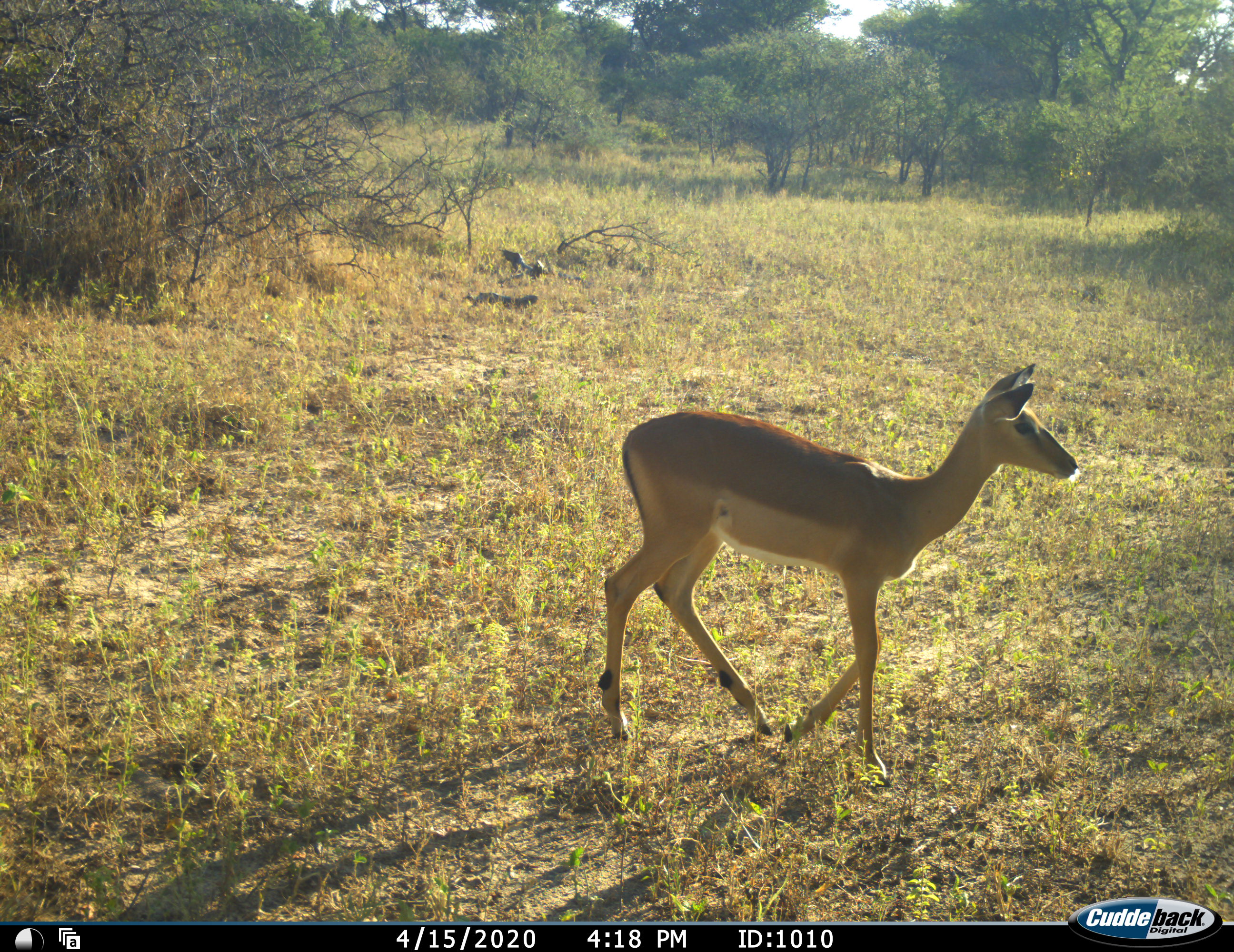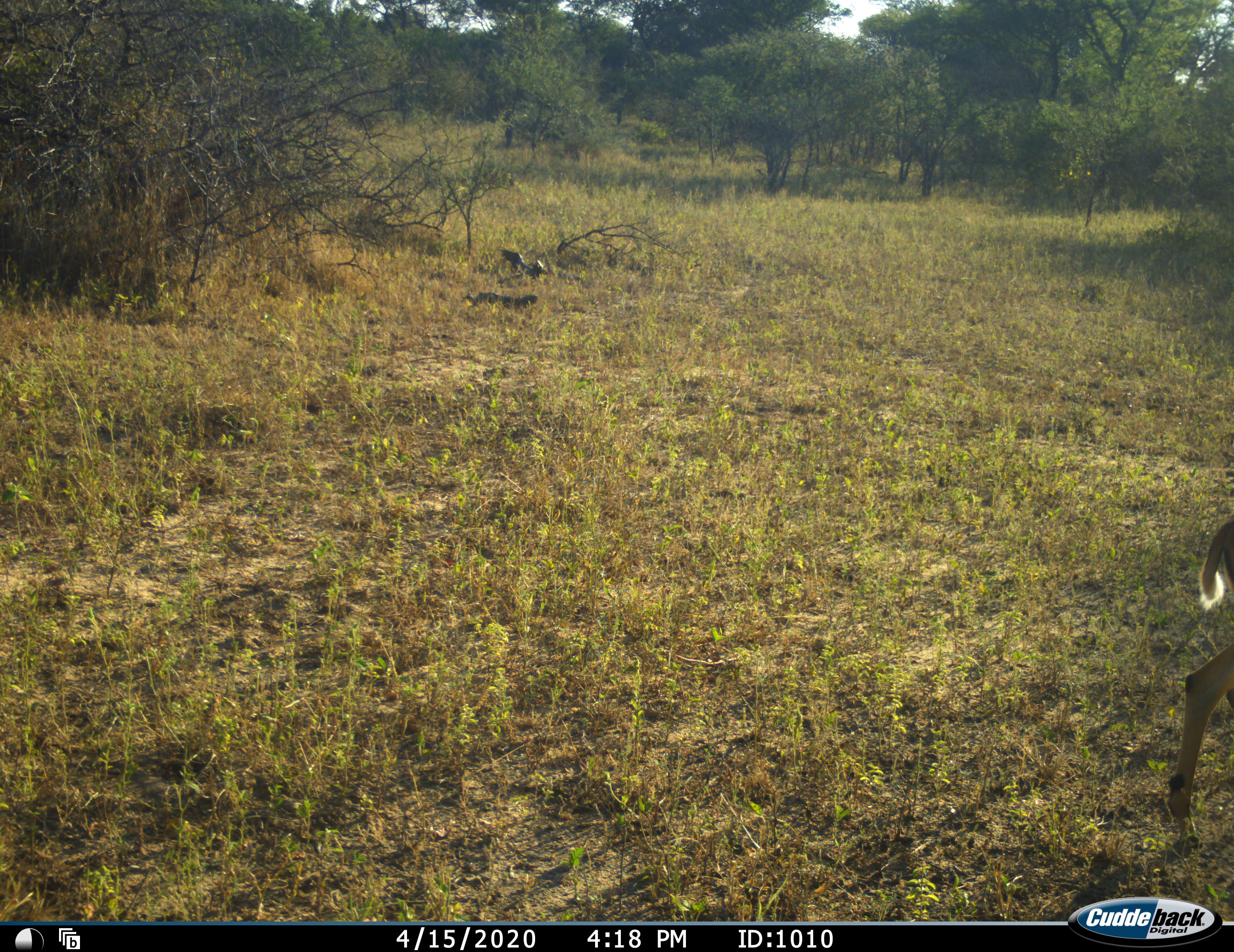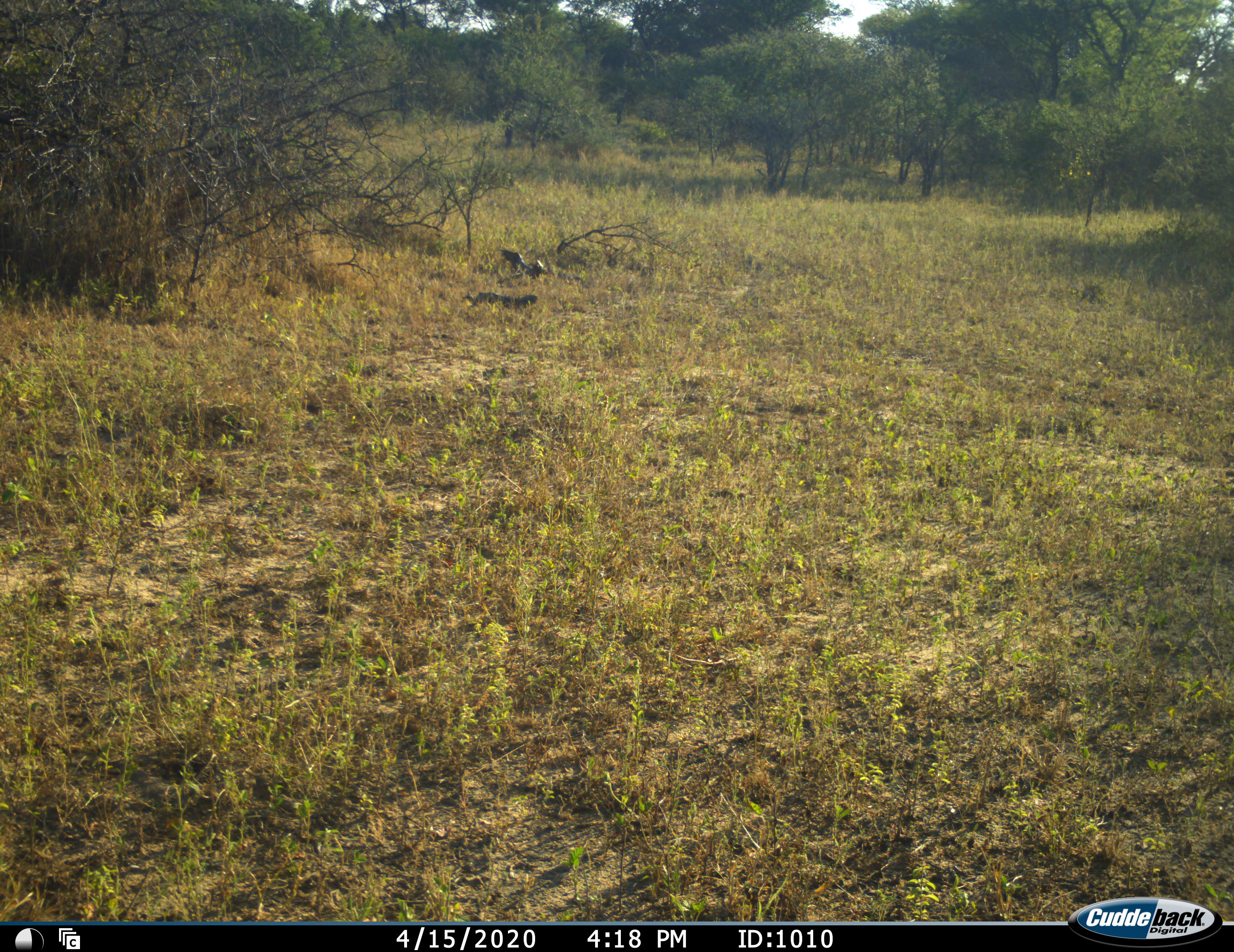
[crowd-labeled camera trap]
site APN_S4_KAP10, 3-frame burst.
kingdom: Animalia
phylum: Chordata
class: Mammalia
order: Artiodactyla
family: Bovidae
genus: Aepyceros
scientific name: Aepyceros melampus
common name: impala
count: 1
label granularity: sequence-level